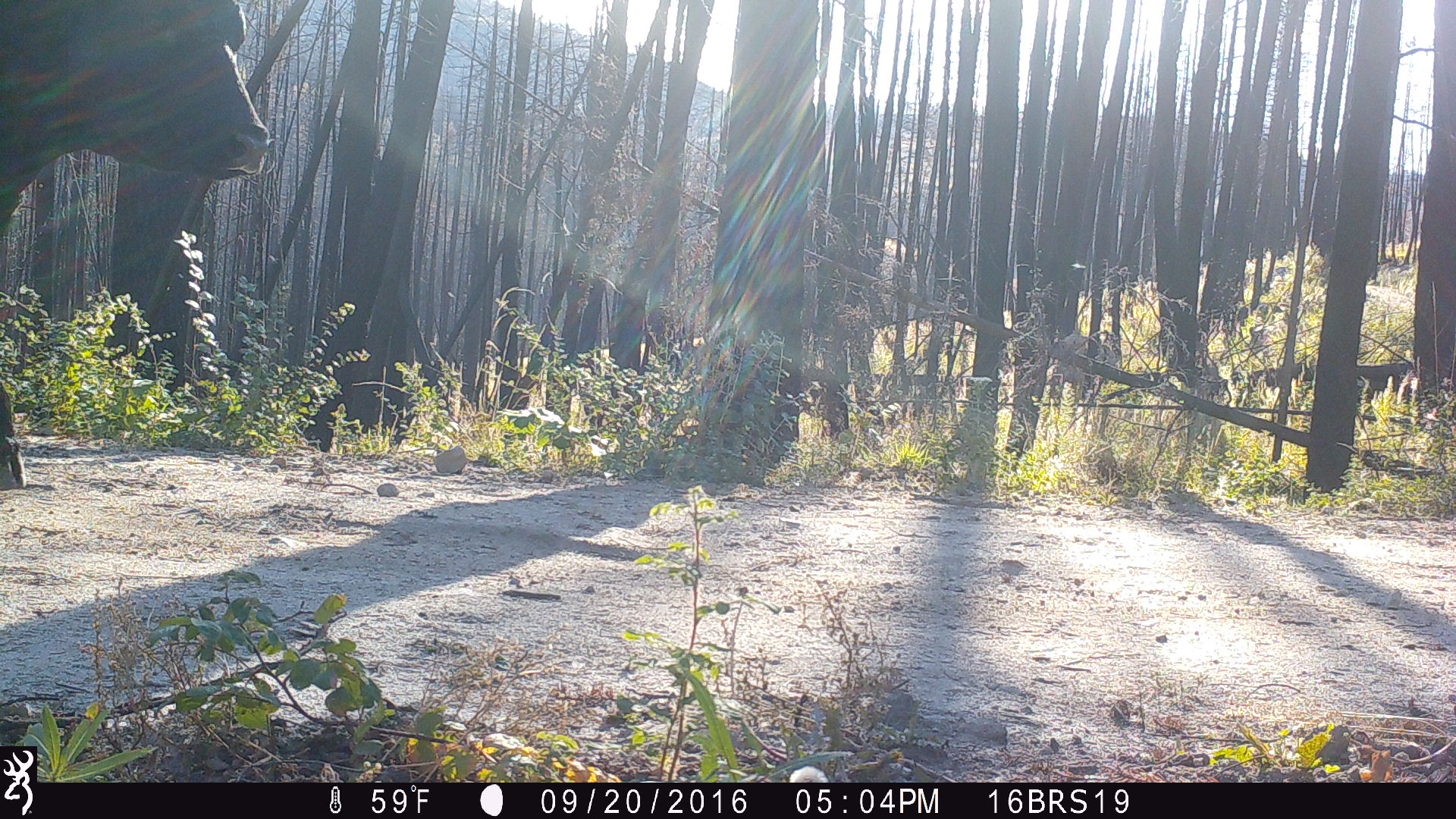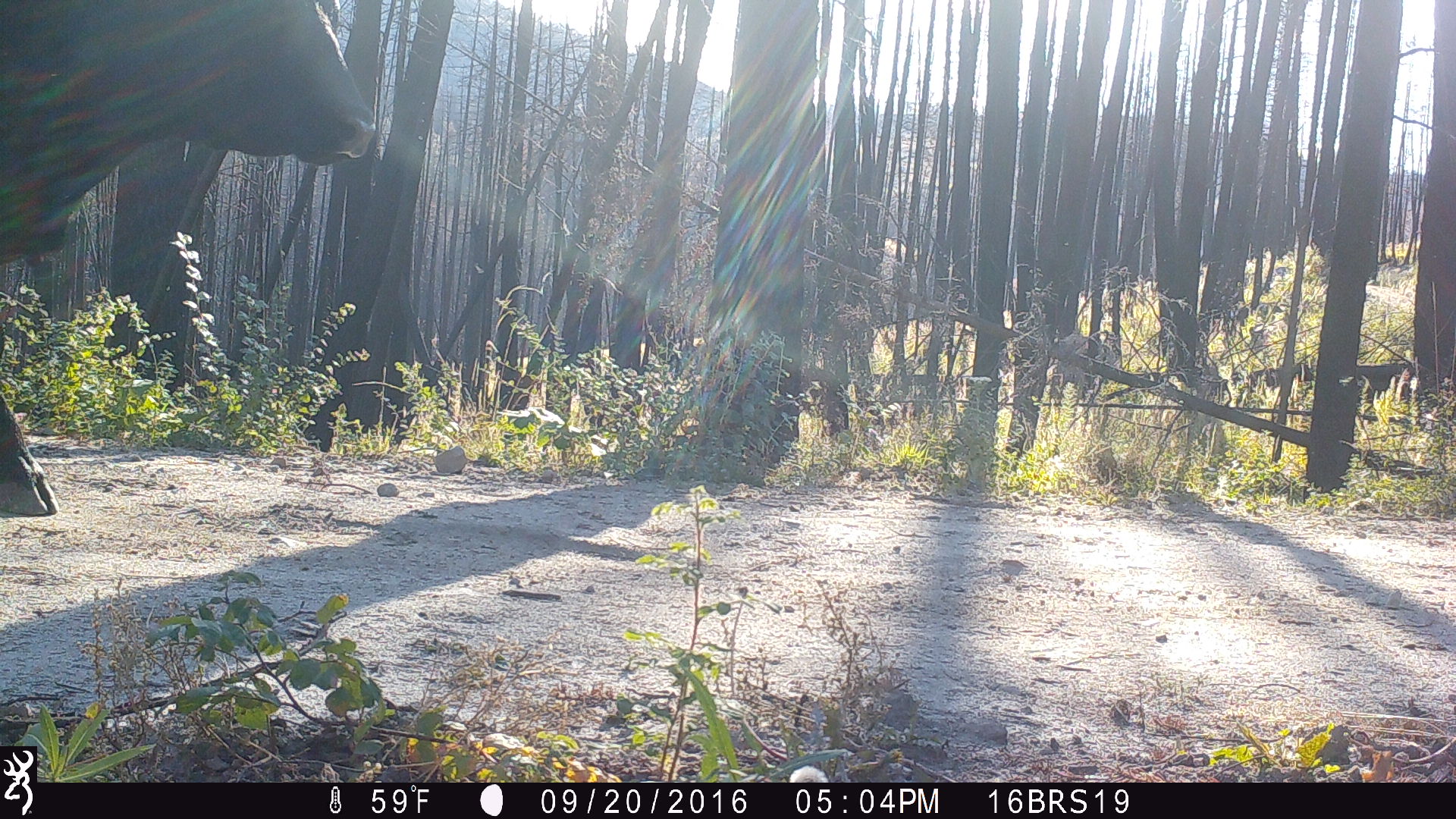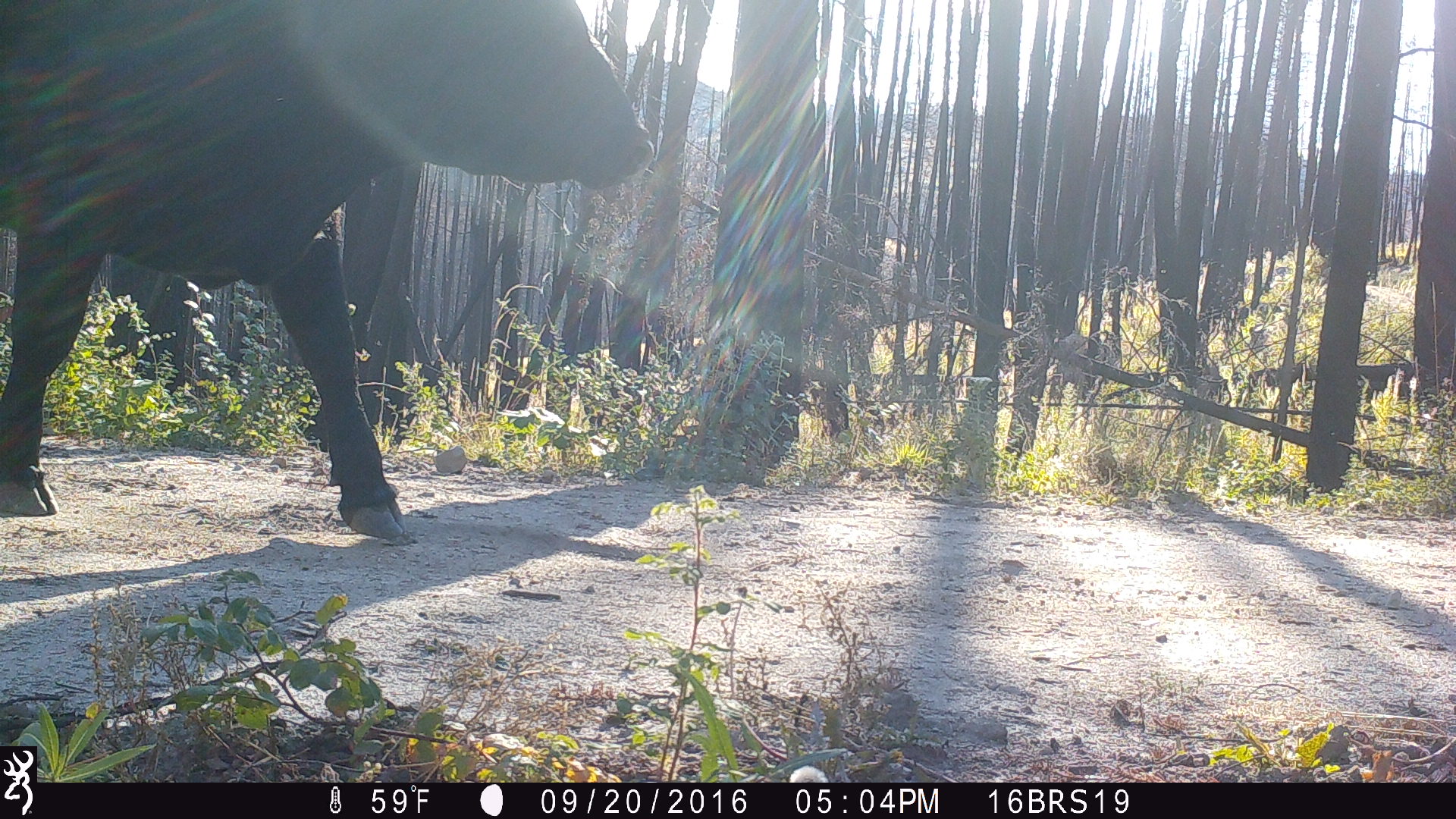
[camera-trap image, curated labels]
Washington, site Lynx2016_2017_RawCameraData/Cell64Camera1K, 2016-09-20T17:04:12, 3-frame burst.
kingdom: Animalia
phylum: Chordata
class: Mammalia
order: Artiodactyla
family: Bovidae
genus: Bos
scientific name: Bos taurus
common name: domestic cattle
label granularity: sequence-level